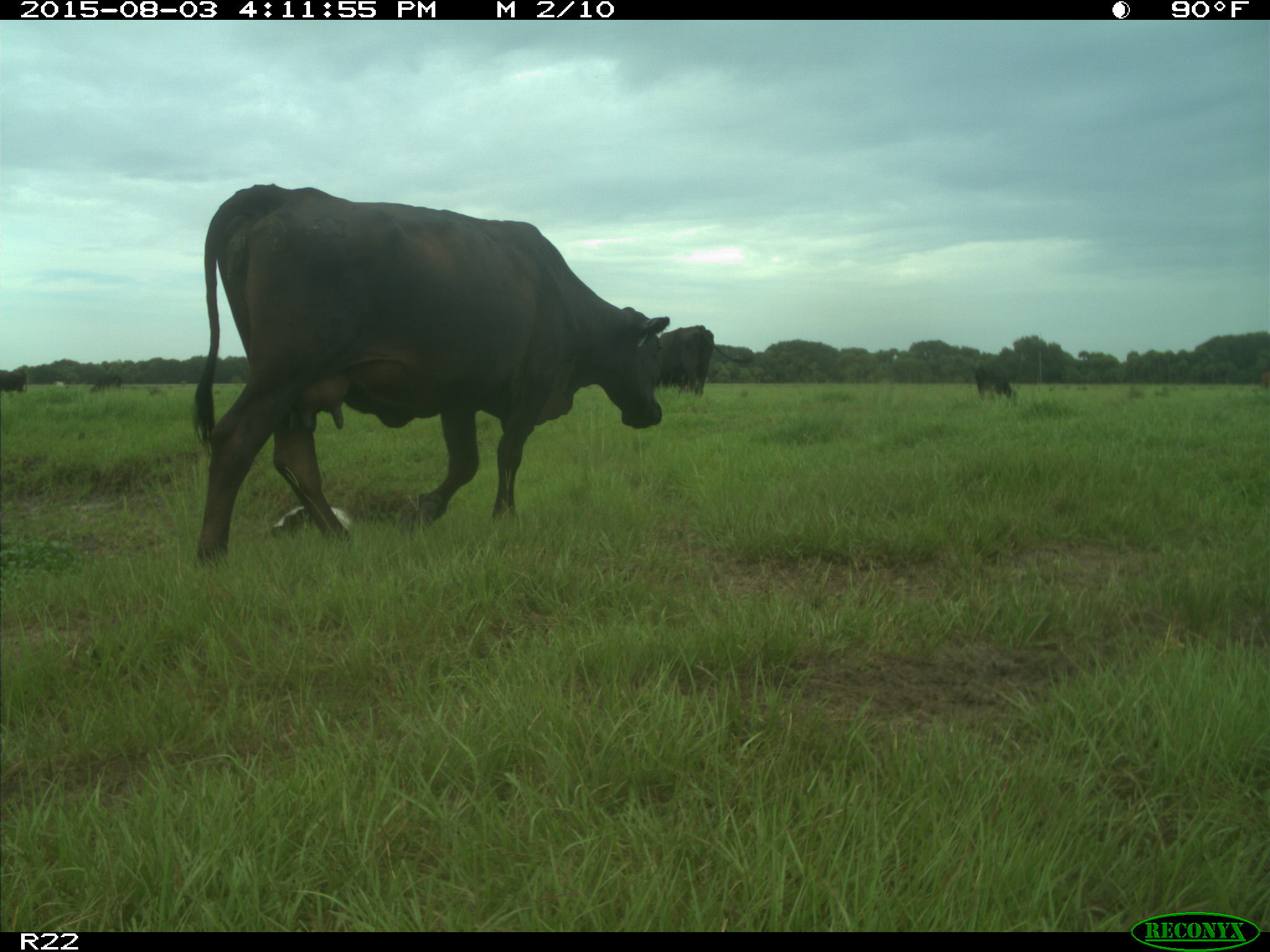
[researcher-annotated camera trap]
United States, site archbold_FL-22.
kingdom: Animalia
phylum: Chordata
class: Mammalia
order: Artiodactyla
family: Bovidae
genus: Bos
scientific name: Bos taurus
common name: domestic cow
Bos taurus (domestic cow).